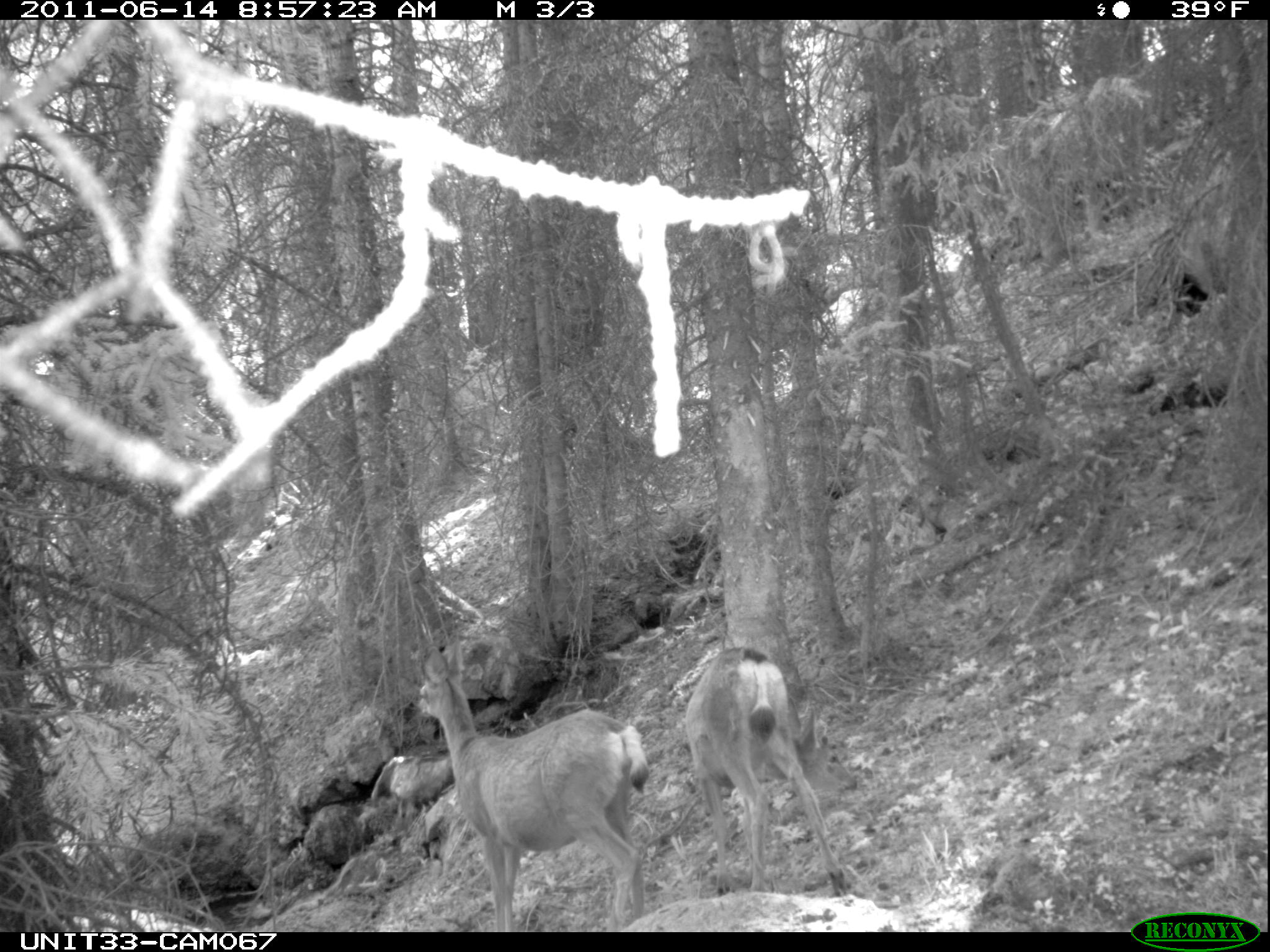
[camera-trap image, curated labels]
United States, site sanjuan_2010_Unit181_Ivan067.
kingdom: Animalia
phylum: Chordata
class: Mammalia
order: Artiodactyla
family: Cervidae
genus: Odocoileus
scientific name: Odocoileus hemionus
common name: mule deer